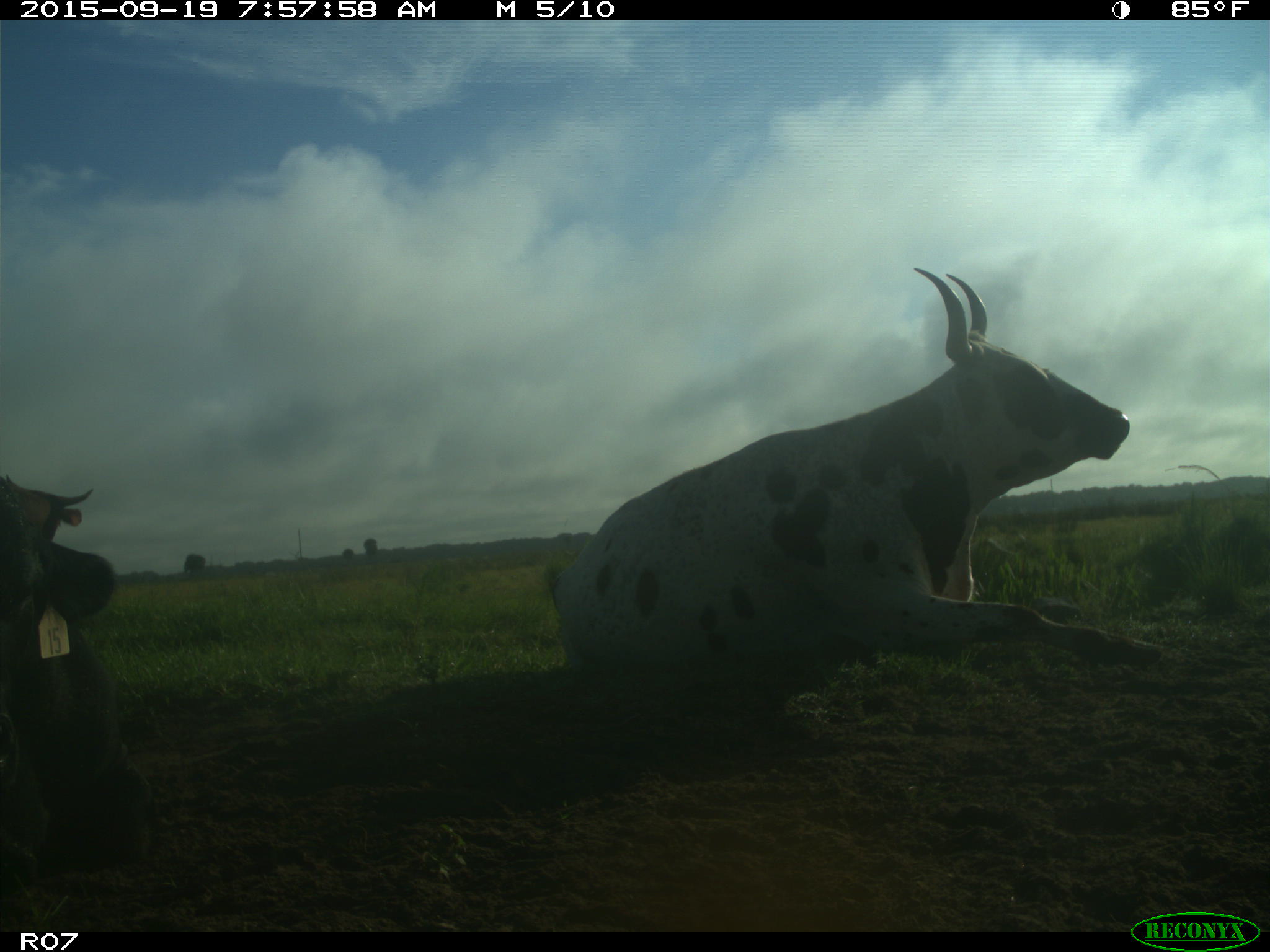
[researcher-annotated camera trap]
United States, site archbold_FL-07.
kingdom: Animalia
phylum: Chordata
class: Mammalia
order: Artiodactyla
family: Bovidae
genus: Bos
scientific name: Bos taurus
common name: domestic cow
Bos taurus (domestic cow).